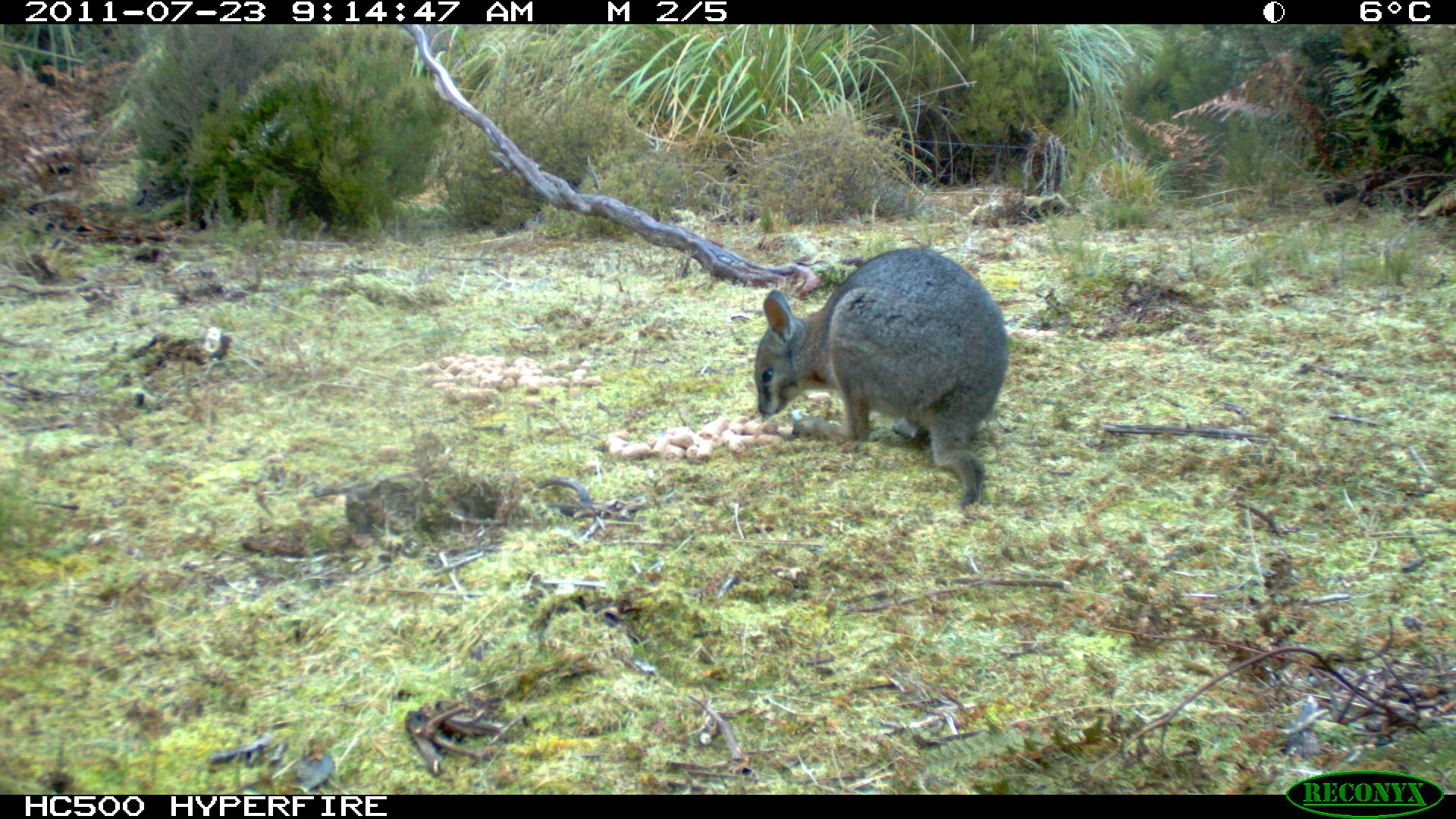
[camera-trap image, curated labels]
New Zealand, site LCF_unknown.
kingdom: Animalia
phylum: Chordata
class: Mammalia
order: Diprotodontia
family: Macropodidae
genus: Notamacropus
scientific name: Notamacropus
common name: wallaby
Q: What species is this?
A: Wallaby (Notamacropus).